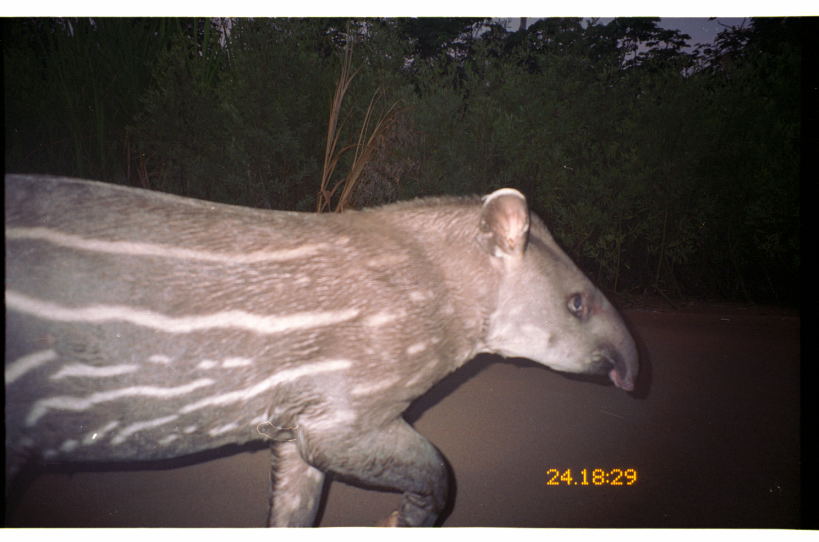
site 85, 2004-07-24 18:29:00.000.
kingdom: Animalia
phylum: Chordata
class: Mammalia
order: Perissodactyla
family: Tapiridae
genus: Tapirus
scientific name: Tapirus terrestris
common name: south american tapir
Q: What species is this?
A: Tapirus terrestris (south american tapir).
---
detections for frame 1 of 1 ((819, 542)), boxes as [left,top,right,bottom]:
tapirus terrestris: [7,173,641,527]